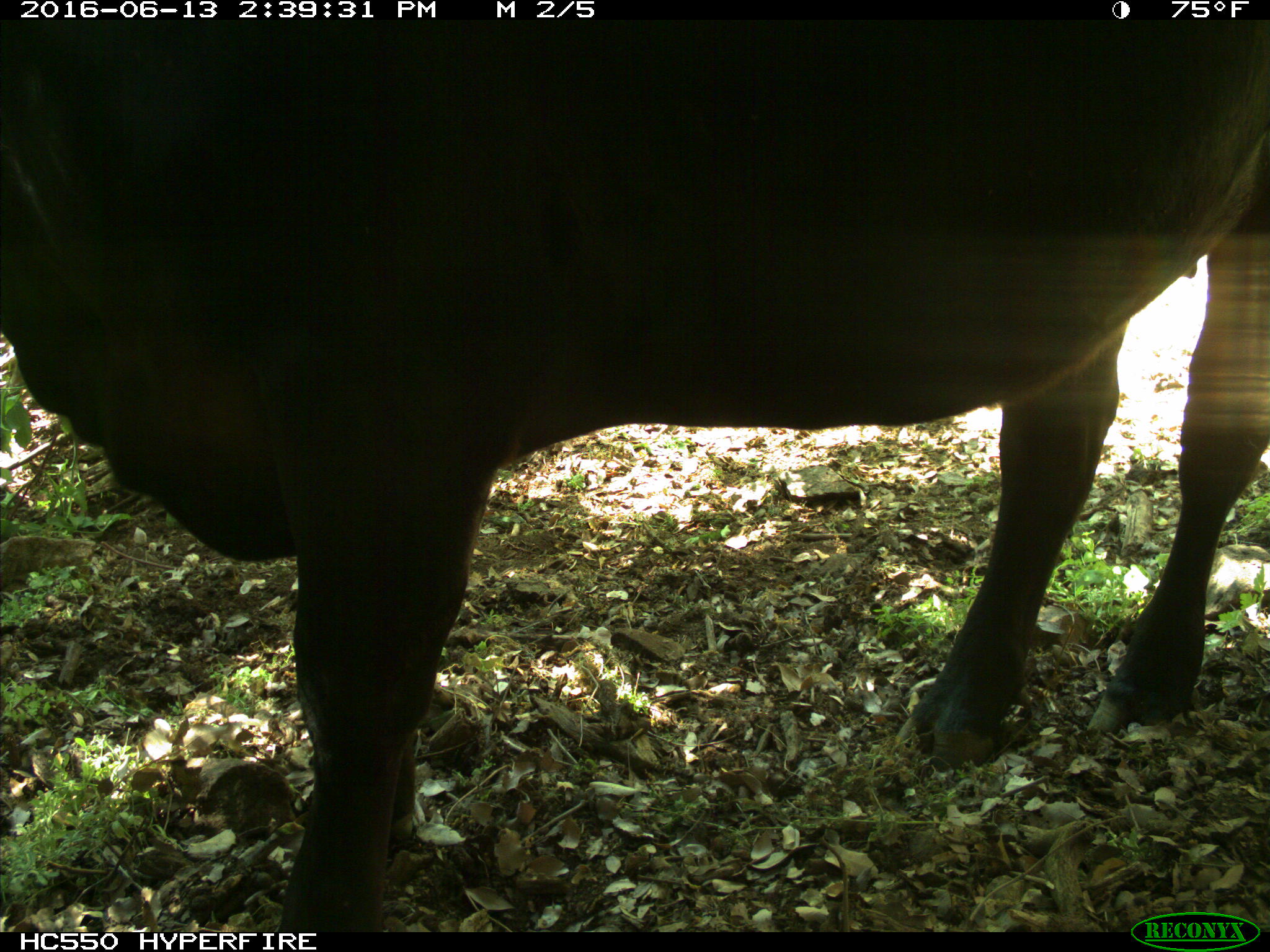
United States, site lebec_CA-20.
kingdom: Animalia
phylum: Chordata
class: Mammalia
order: Artiodactyla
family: Bovidae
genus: Bos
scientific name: Bos taurus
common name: domestic cow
Bos taurus (domestic cow).